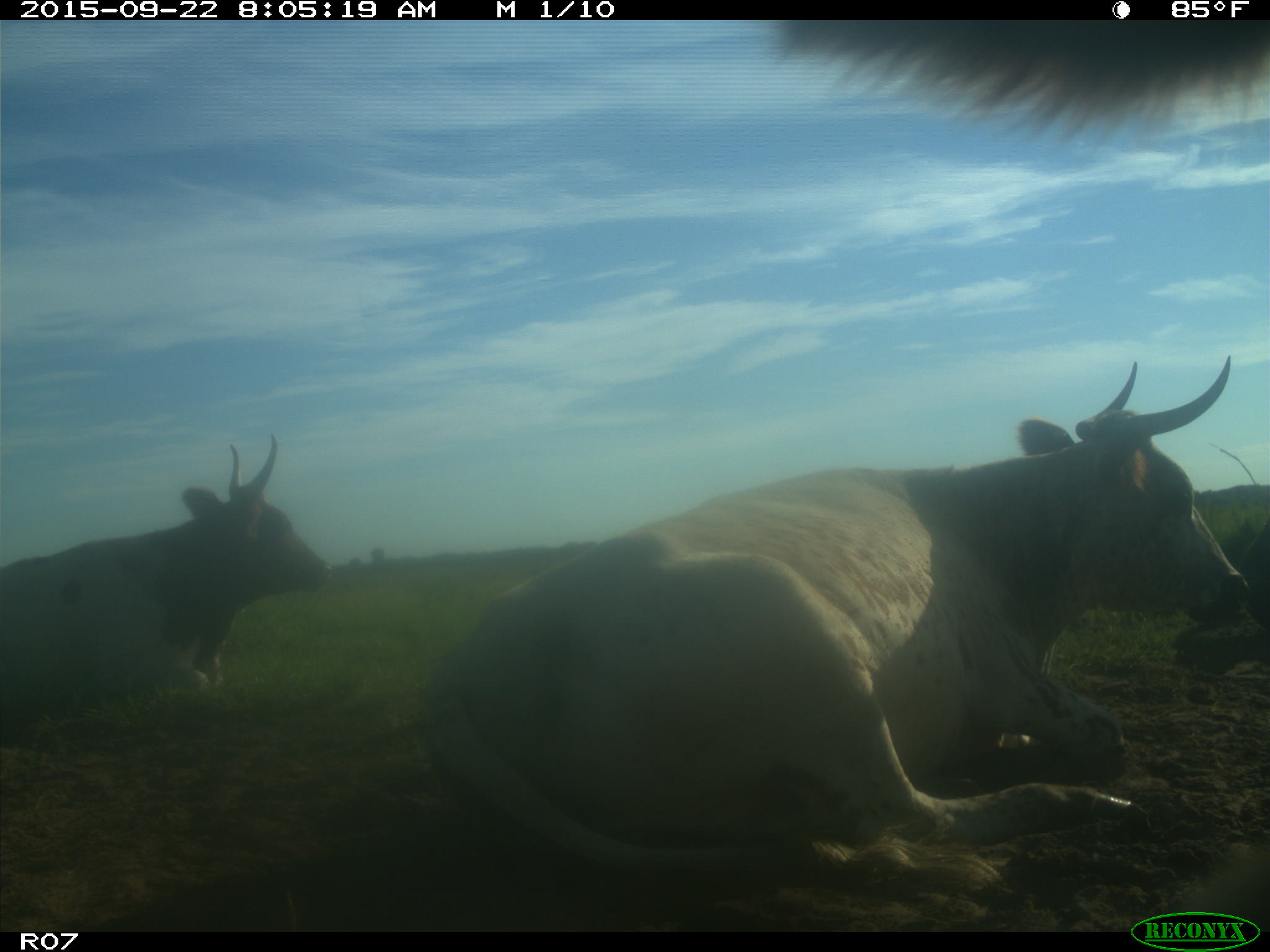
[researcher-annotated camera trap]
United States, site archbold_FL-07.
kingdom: Animalia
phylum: Chordata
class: Mammalia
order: Artiodactyla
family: Bovidae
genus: Bos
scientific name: Bos taurus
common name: domestic cow